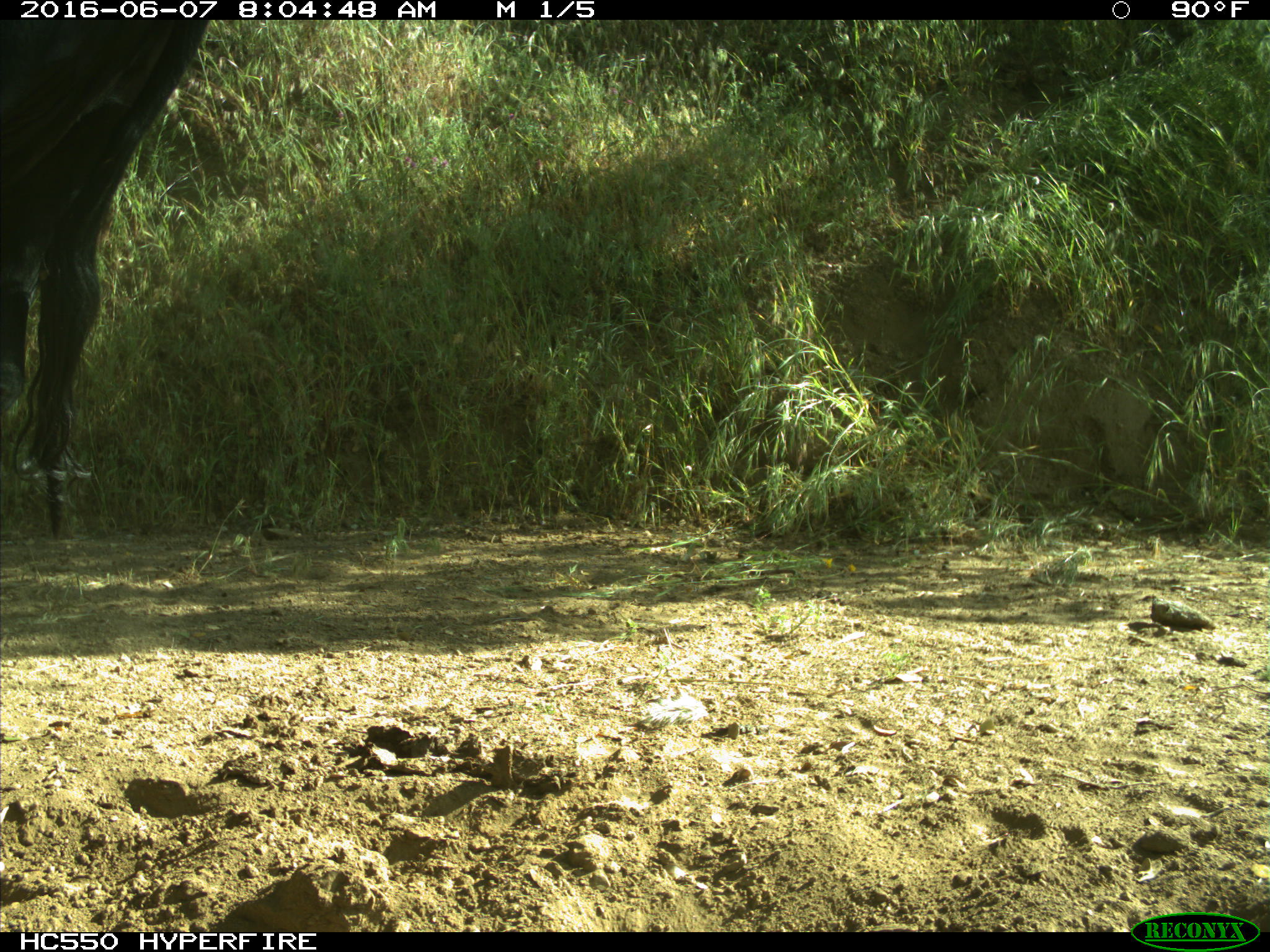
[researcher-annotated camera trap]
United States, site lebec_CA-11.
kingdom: Animalia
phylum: Chordata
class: Mammalia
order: Artiodactyla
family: Bovidae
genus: Bos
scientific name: Bos taurus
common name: domestic cow